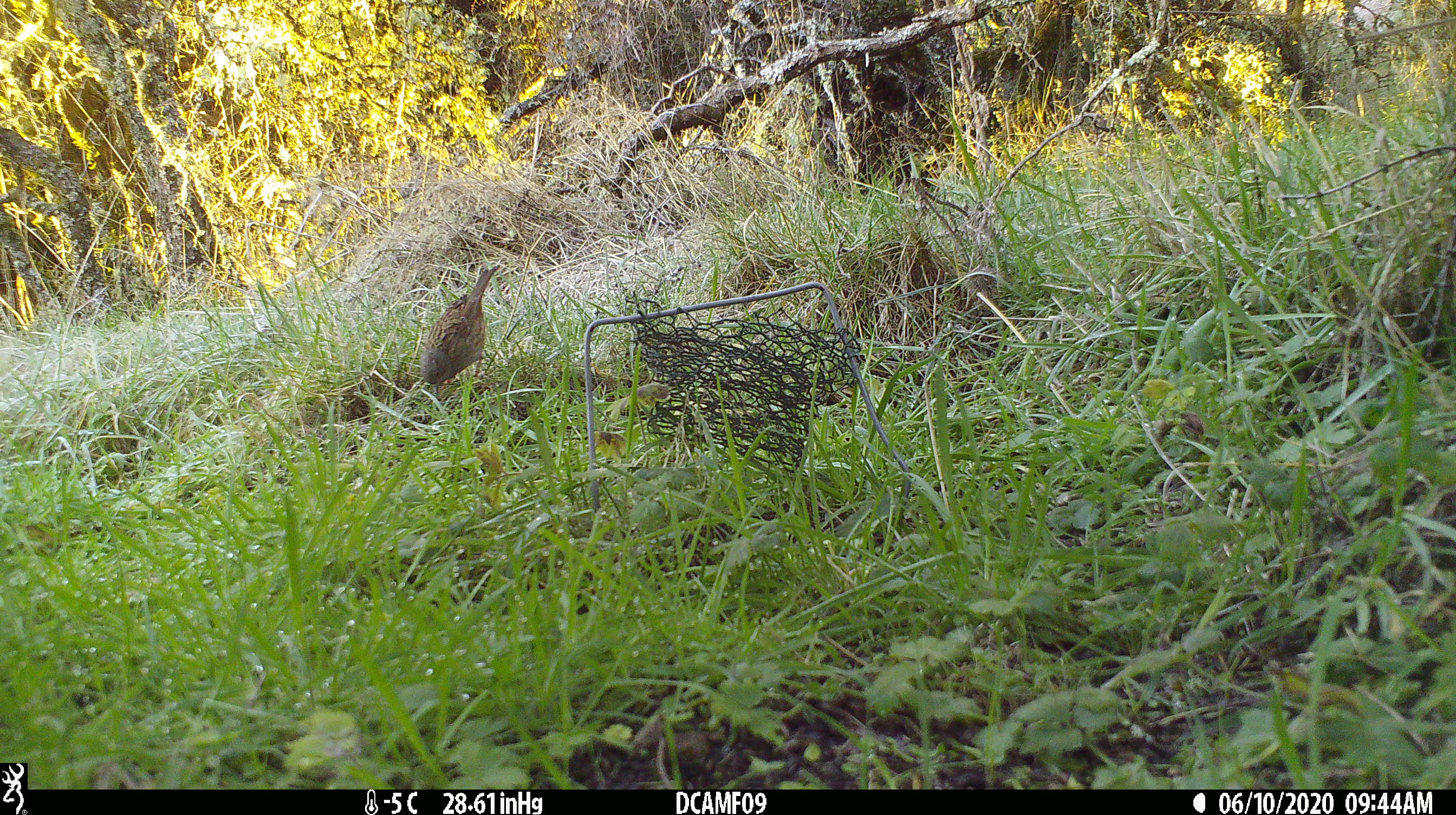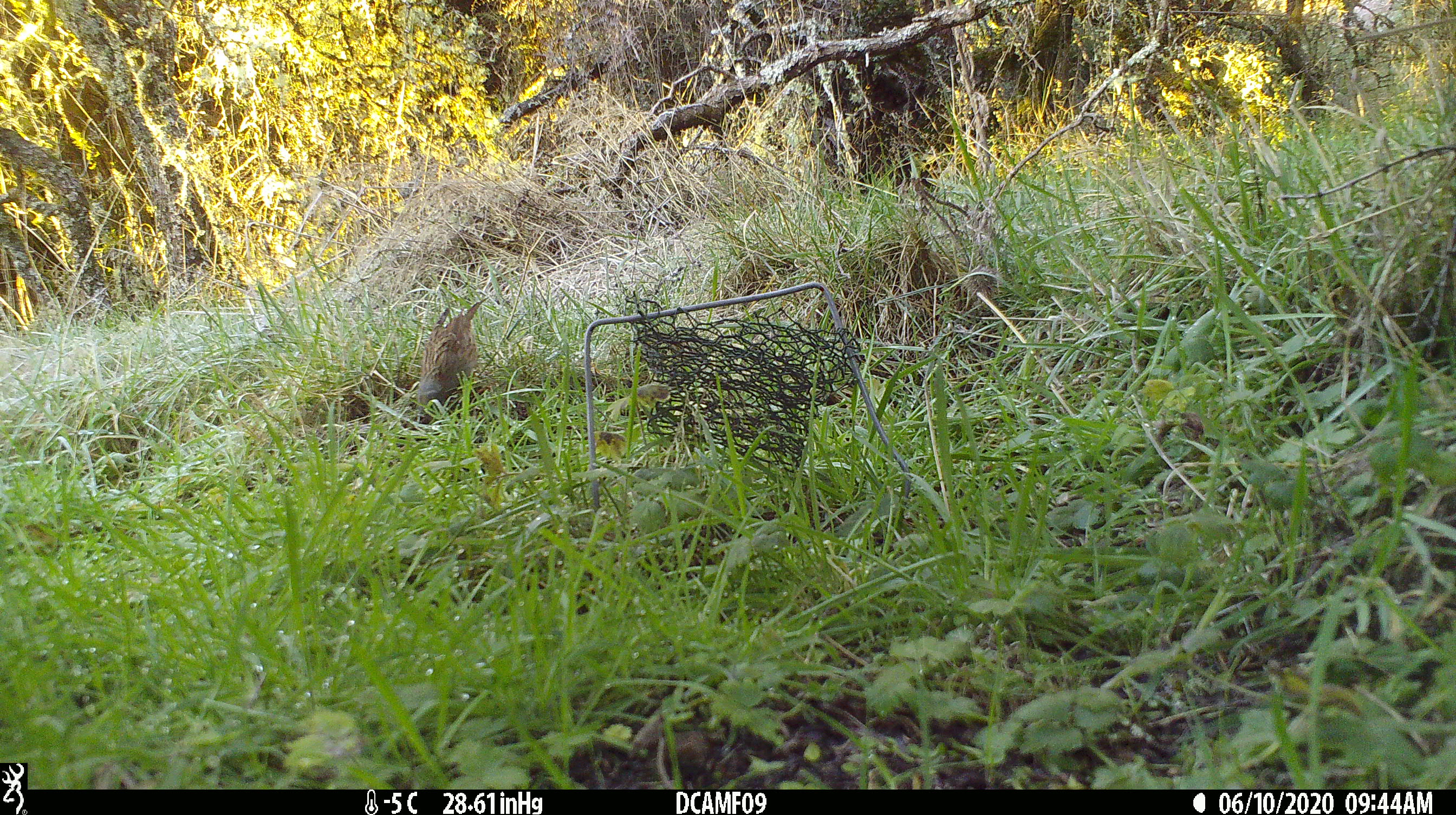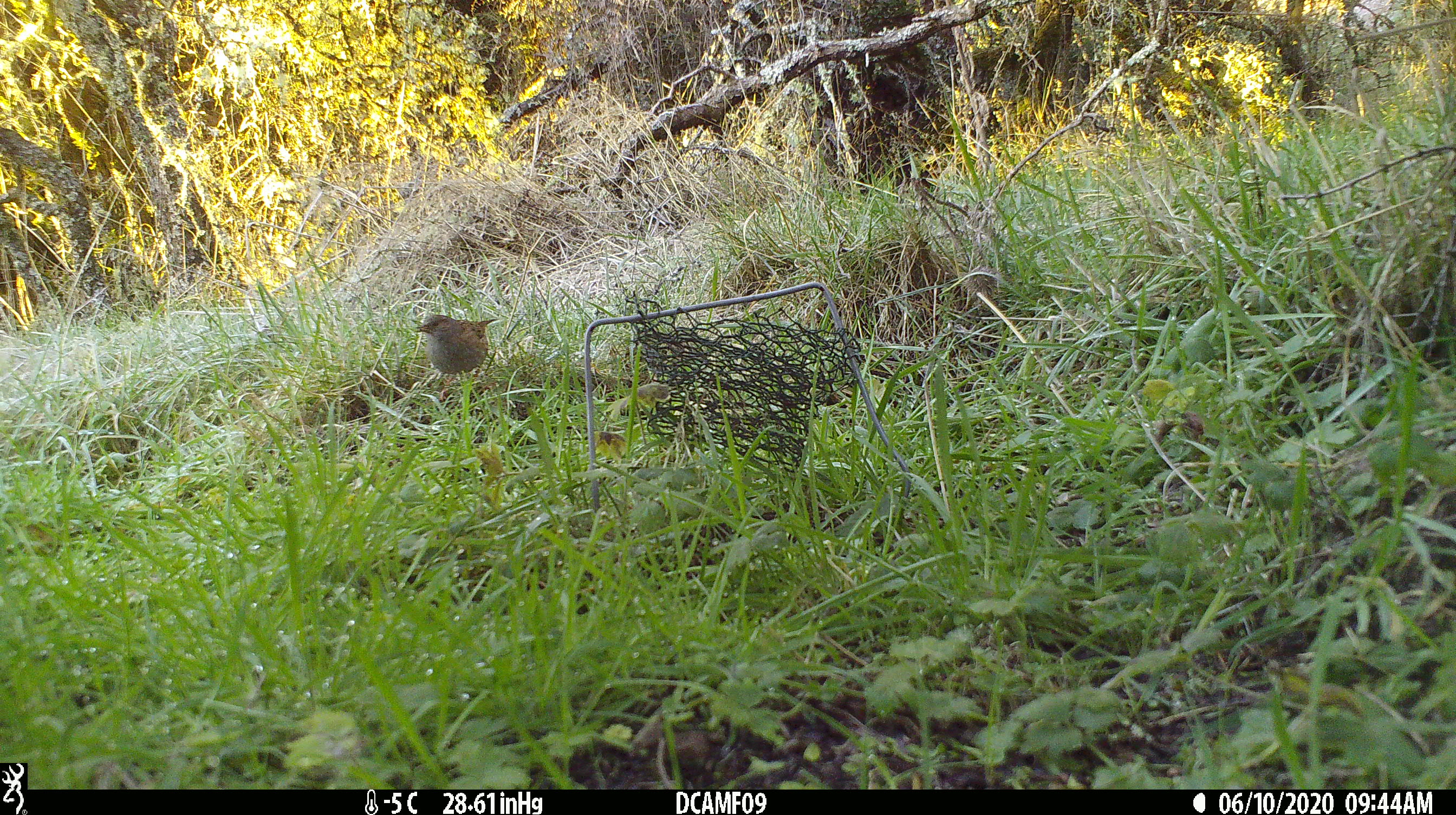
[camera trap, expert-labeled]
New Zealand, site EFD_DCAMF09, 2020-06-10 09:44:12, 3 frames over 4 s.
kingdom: Animalia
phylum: Chordata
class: Aves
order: Passeriformes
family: Prunellidae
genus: Prunella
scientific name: Prunella modularis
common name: dunnock